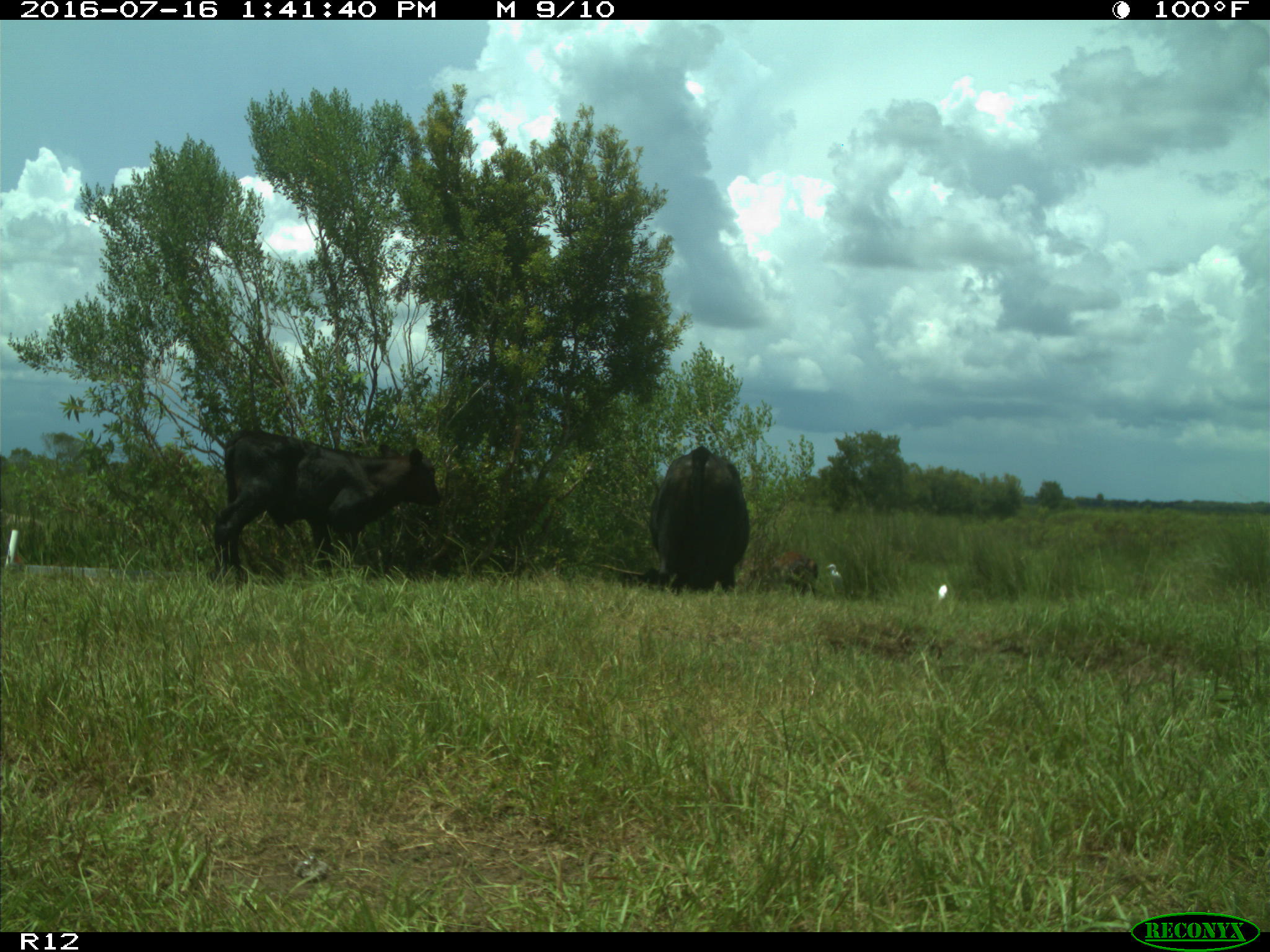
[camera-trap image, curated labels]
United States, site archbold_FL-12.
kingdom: Animalia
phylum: Chordata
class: Mammalia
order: Artiodactyla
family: Bovidae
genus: Bos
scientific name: Bos taurus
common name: domestic cow